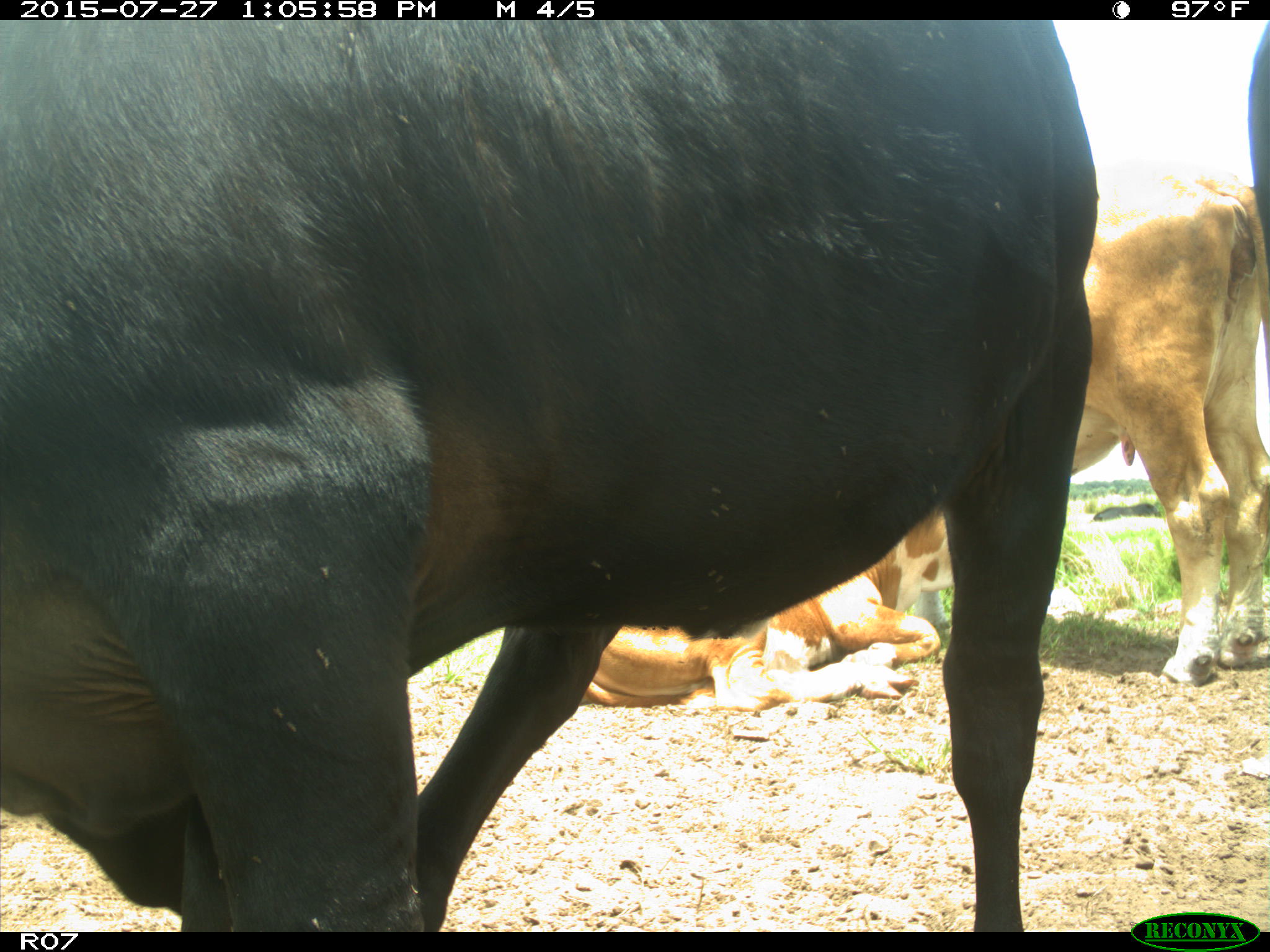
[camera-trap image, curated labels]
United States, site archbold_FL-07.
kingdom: Animalia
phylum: Chordata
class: Mammalia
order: Artiodactyla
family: Bovidae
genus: Bos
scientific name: Bos taurus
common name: domestic cow